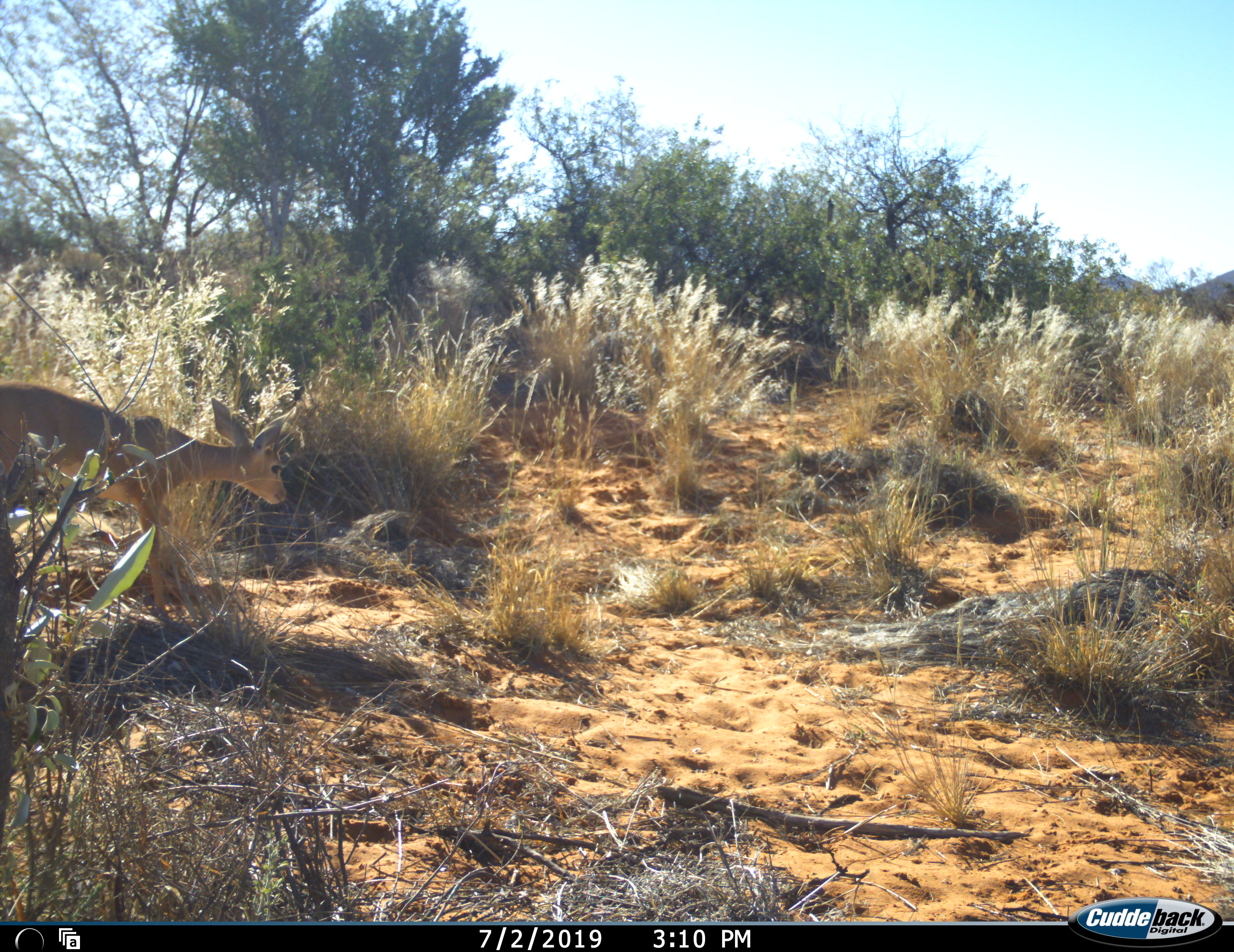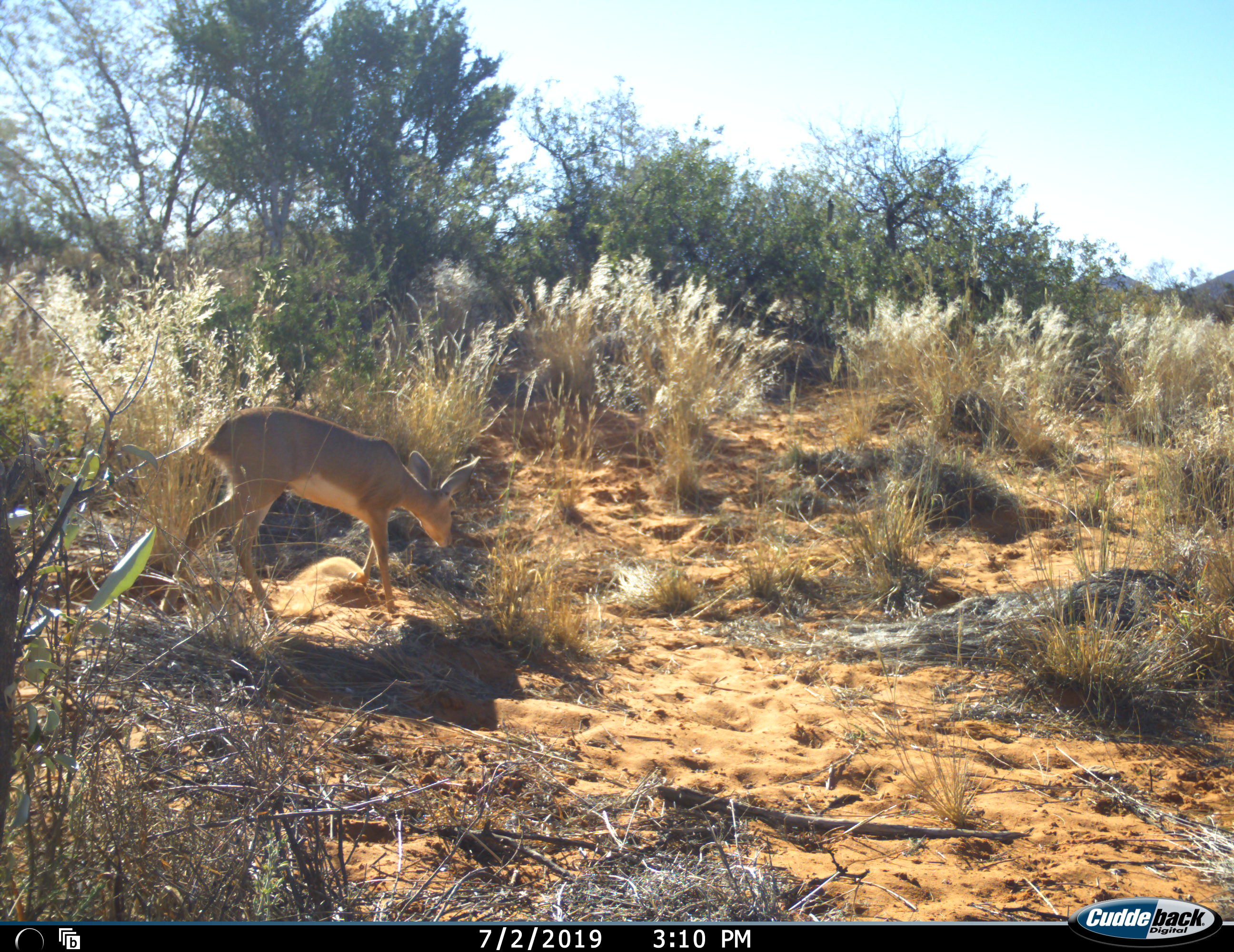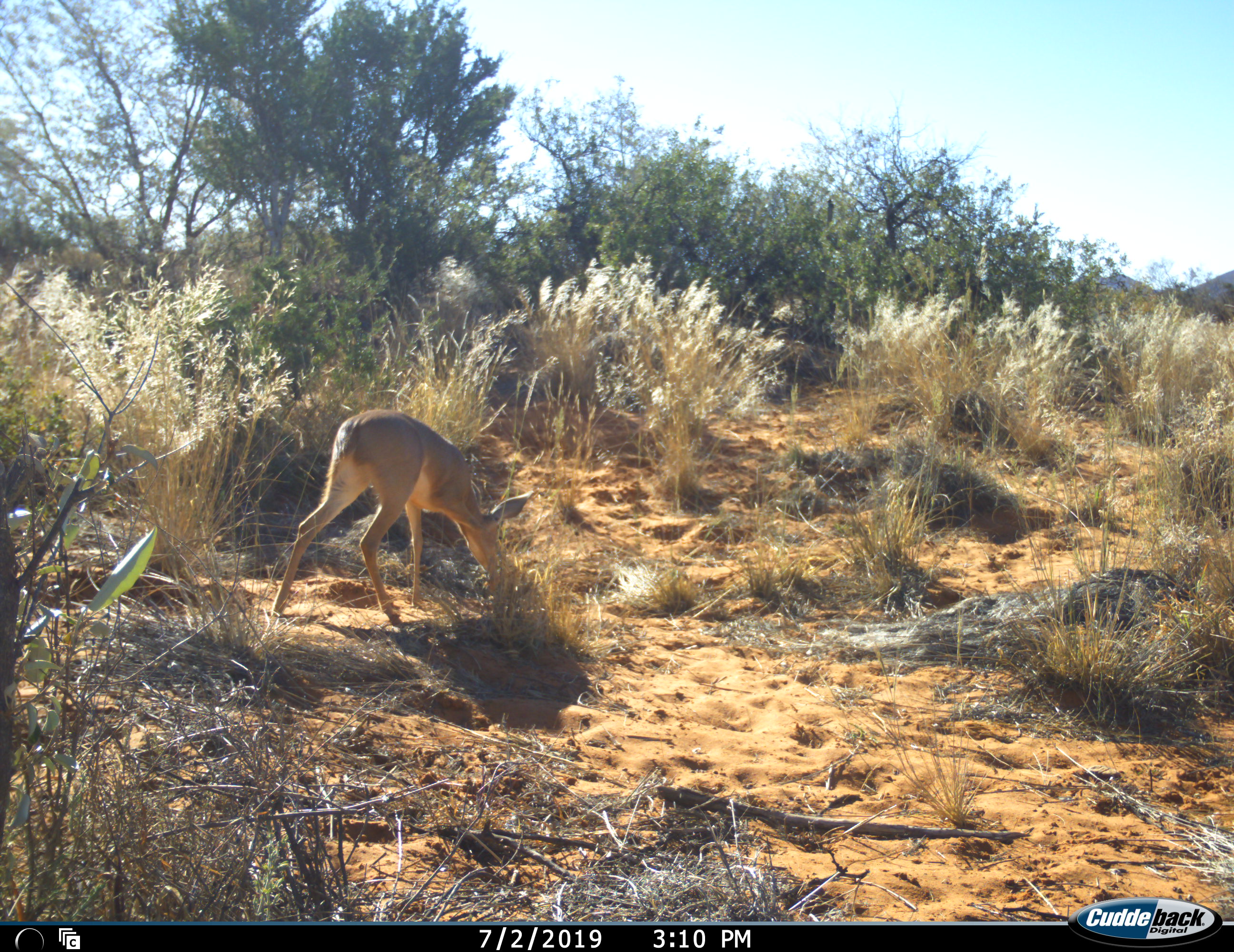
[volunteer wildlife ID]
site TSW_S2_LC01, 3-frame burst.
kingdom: Animalia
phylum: Chordata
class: Mammalia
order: Artiodactyla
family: Bovidae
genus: Raphicerus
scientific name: Raphicerus campestris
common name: steenbok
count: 1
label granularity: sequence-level